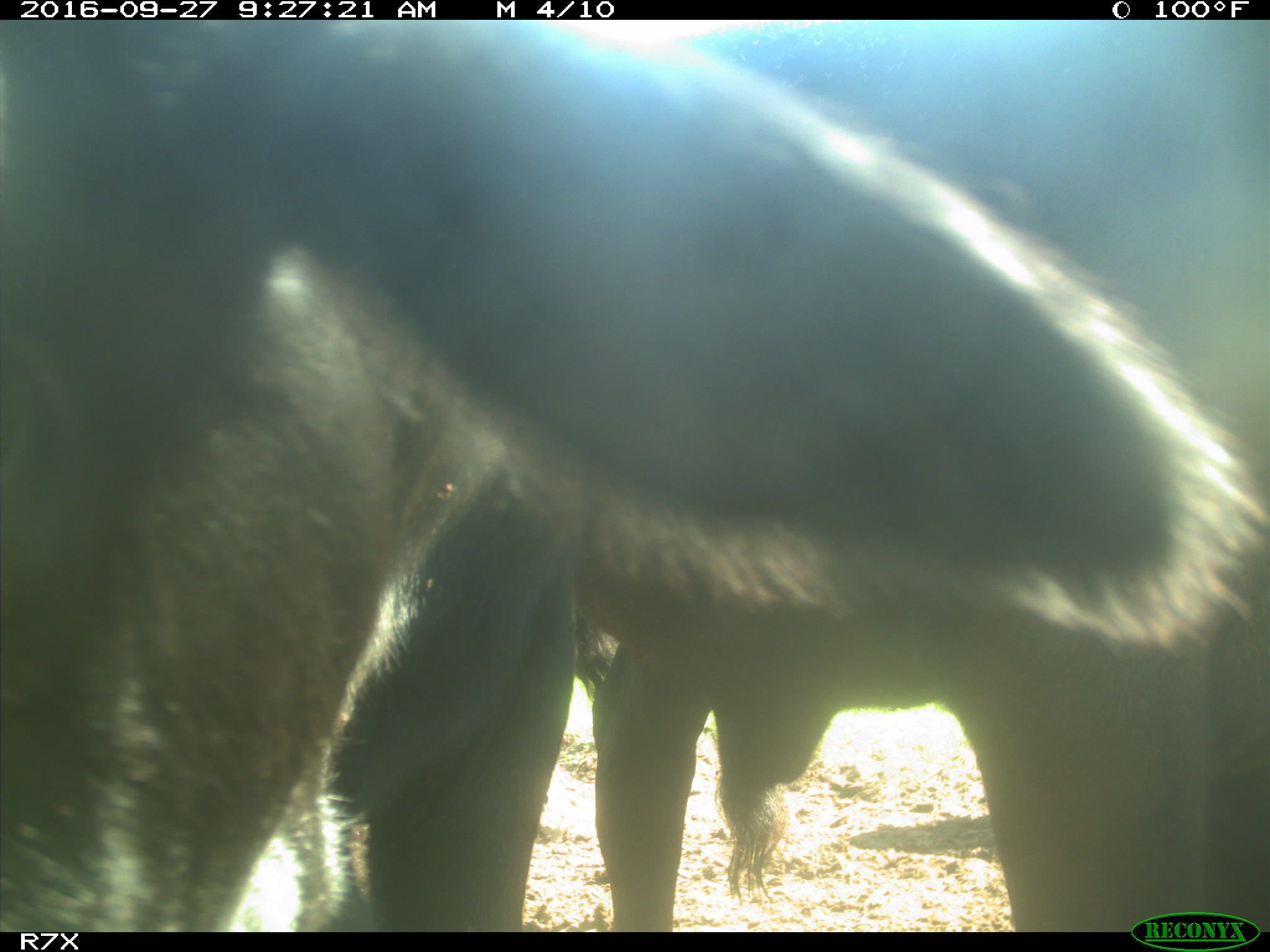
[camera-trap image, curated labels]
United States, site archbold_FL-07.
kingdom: Animalia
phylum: Chordata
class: Mammalia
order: Artiodactyla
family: Bovidae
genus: Bos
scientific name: Bos taurus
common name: domestic cow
Bos taurus (domestic cow).